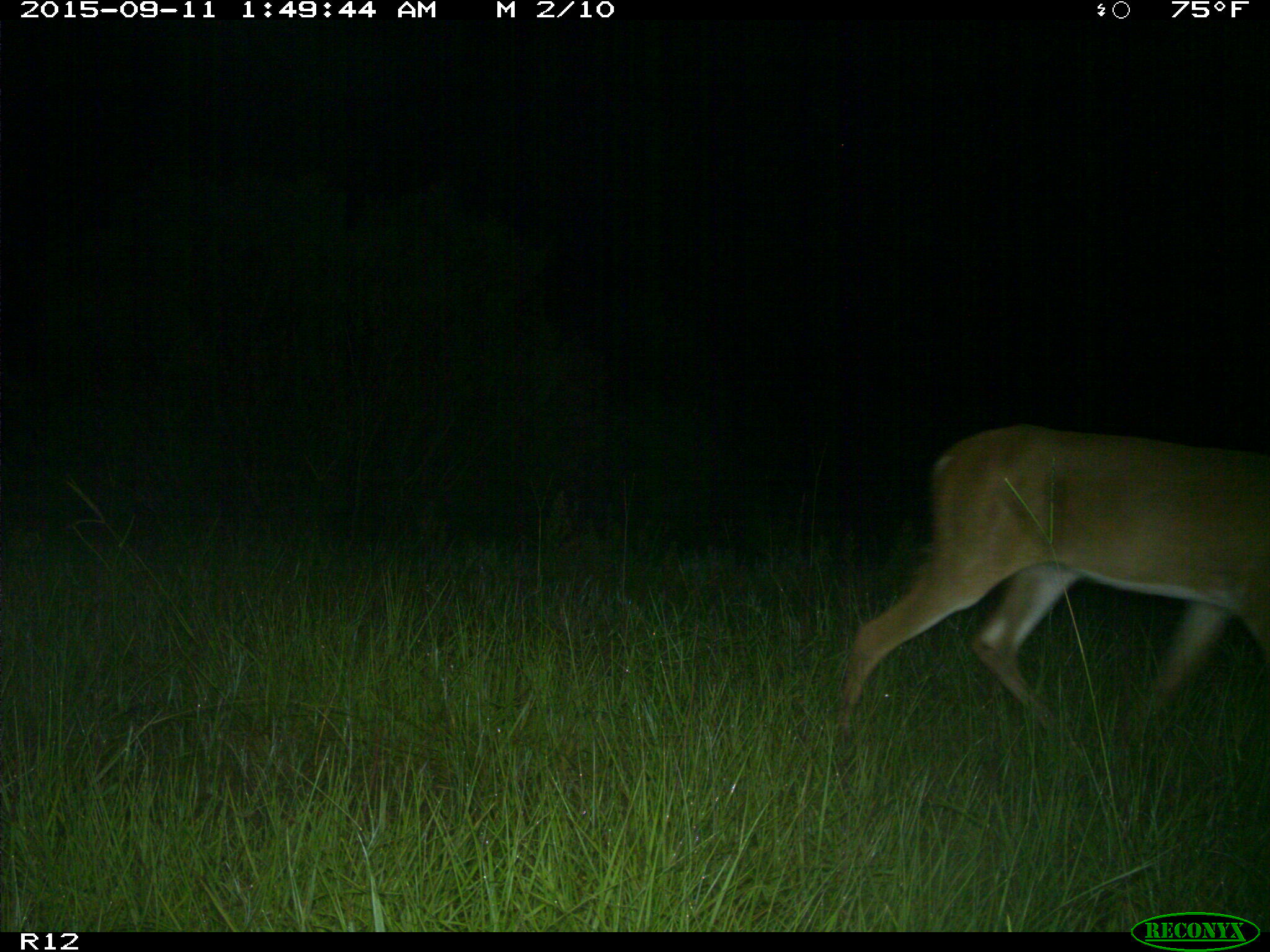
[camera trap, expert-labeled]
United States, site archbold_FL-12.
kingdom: Animalia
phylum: Chordata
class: Mammalia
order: Artiodactyla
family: Cervidae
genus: Odocoileus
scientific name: Odocoileus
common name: deer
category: unidentified deer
Unidentified deer (deer) (Odocoileus).